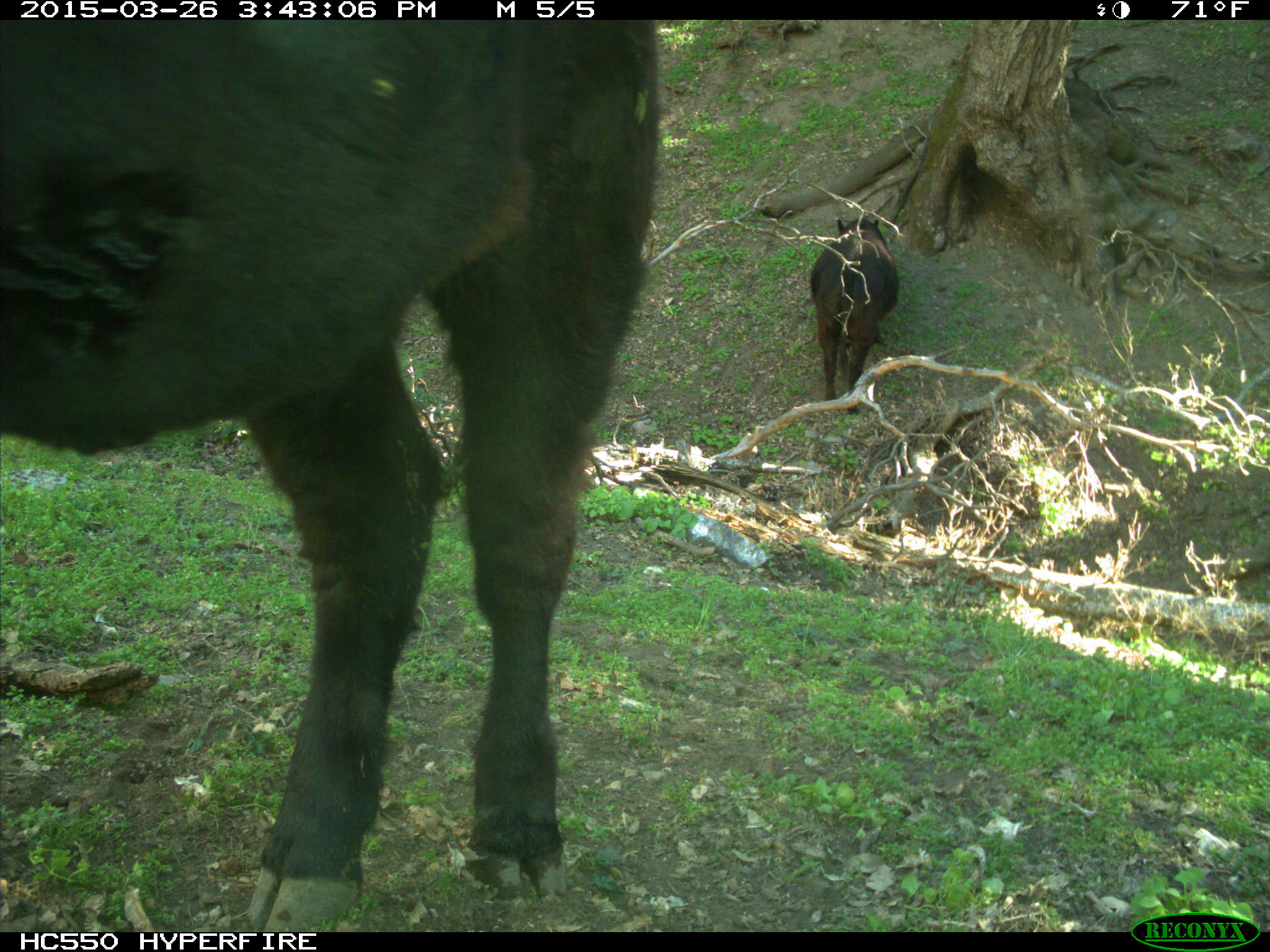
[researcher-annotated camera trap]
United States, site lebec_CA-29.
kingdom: Animalia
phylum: Chordata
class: Mammalia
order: Artiodactyla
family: Bovidae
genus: Bos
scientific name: Bos taurus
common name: domestic cow